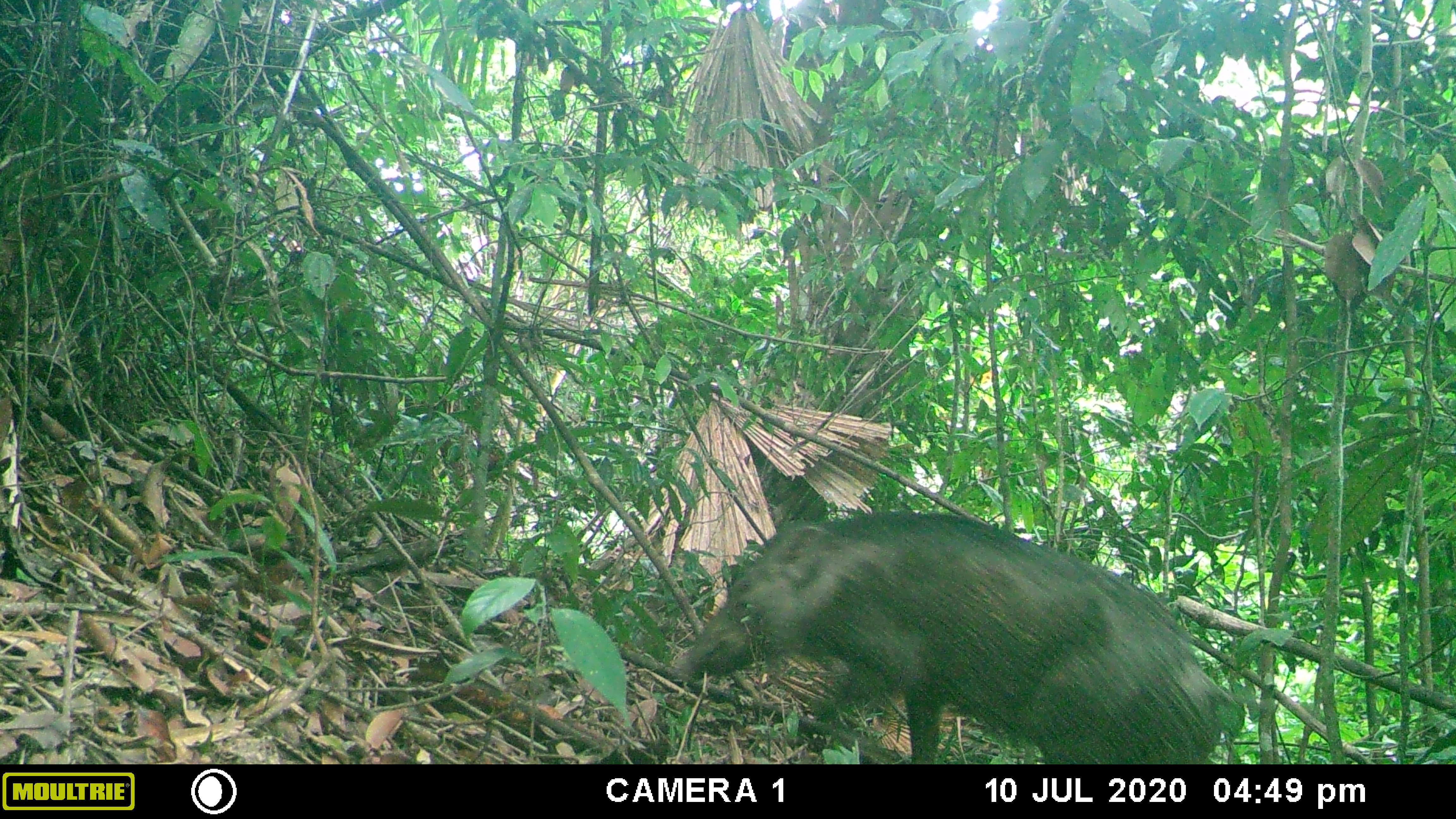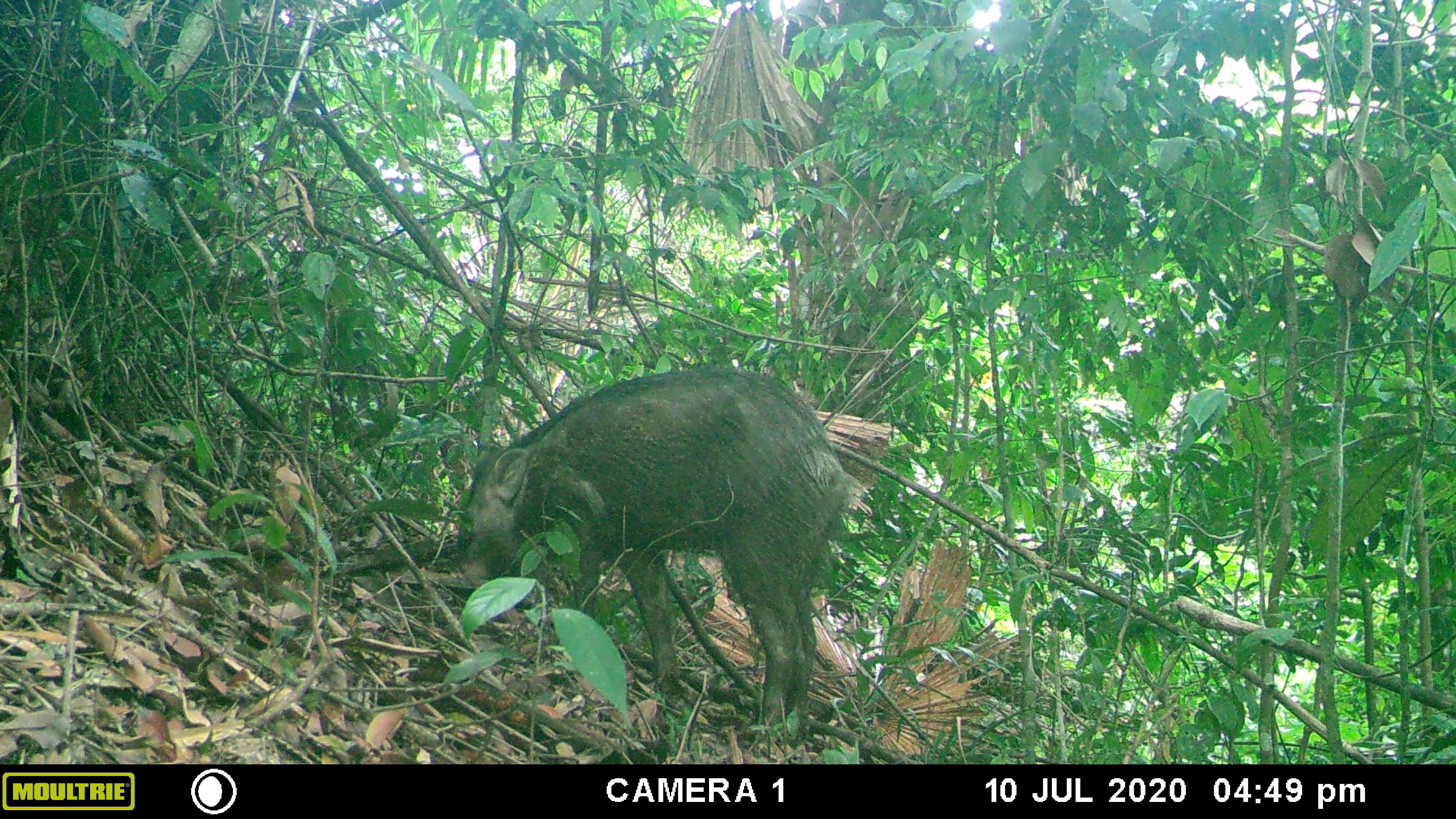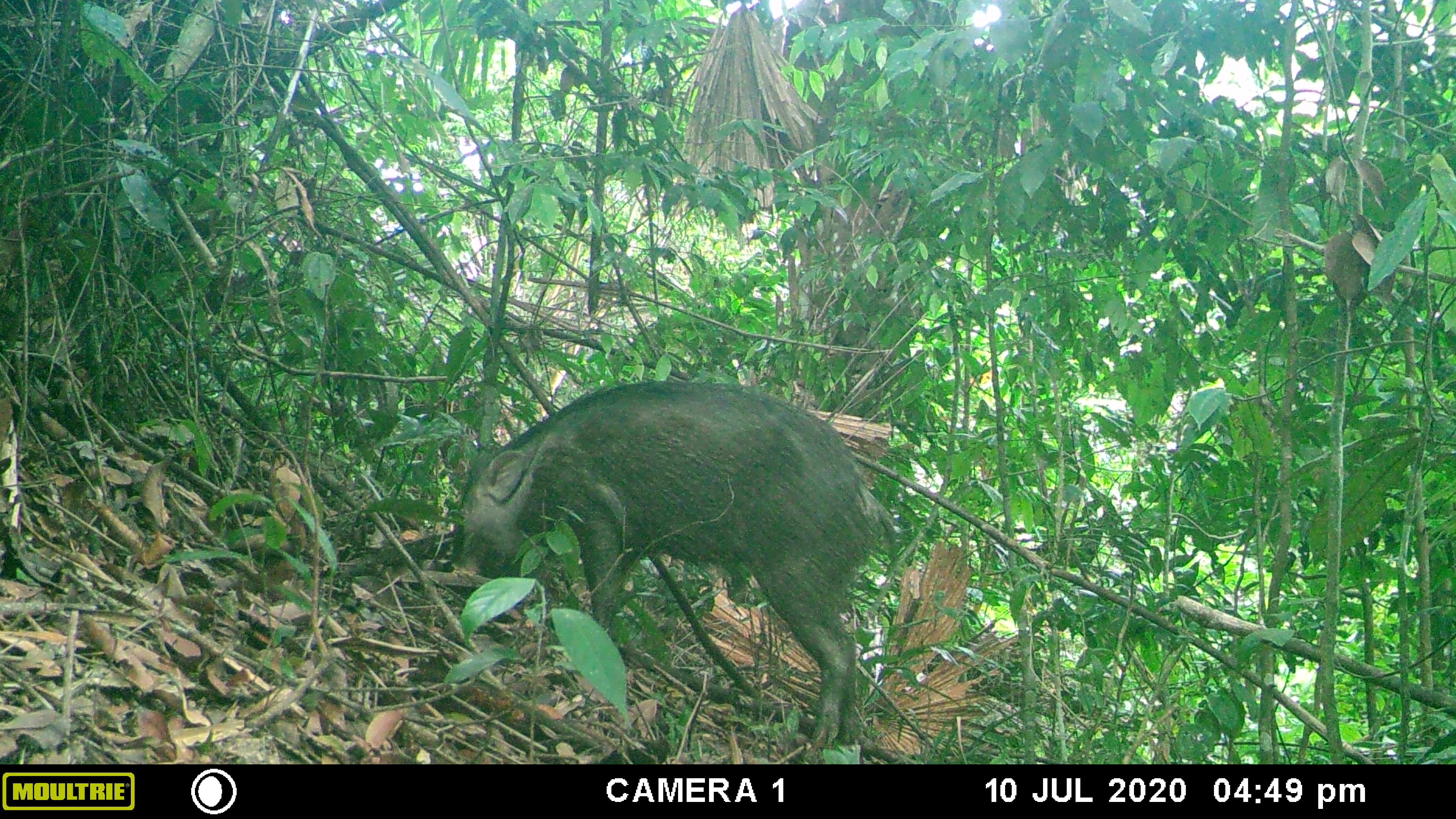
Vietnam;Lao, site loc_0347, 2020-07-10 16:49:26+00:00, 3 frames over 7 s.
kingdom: Animalia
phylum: Chordata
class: Mammalia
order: Artiodactyla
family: Suidae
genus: Sus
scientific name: Sus scrofa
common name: eurasian wild pig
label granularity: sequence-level